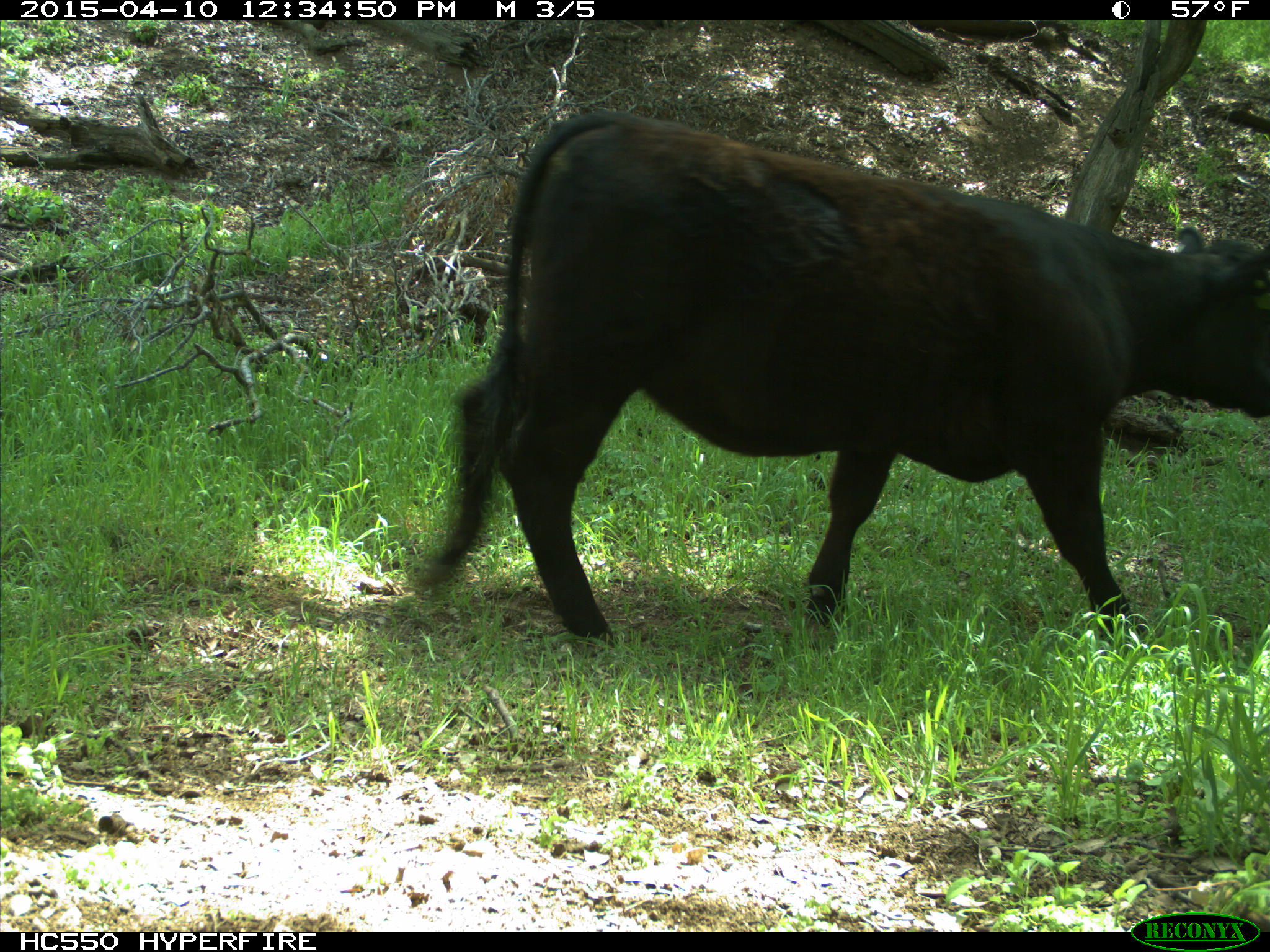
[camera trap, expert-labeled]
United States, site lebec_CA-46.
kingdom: Animalia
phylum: Chordata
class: Mammalia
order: Artiodactyla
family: Bovidae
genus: Bos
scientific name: Bos taurus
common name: domestic cow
Bos taurus (domestic cow).